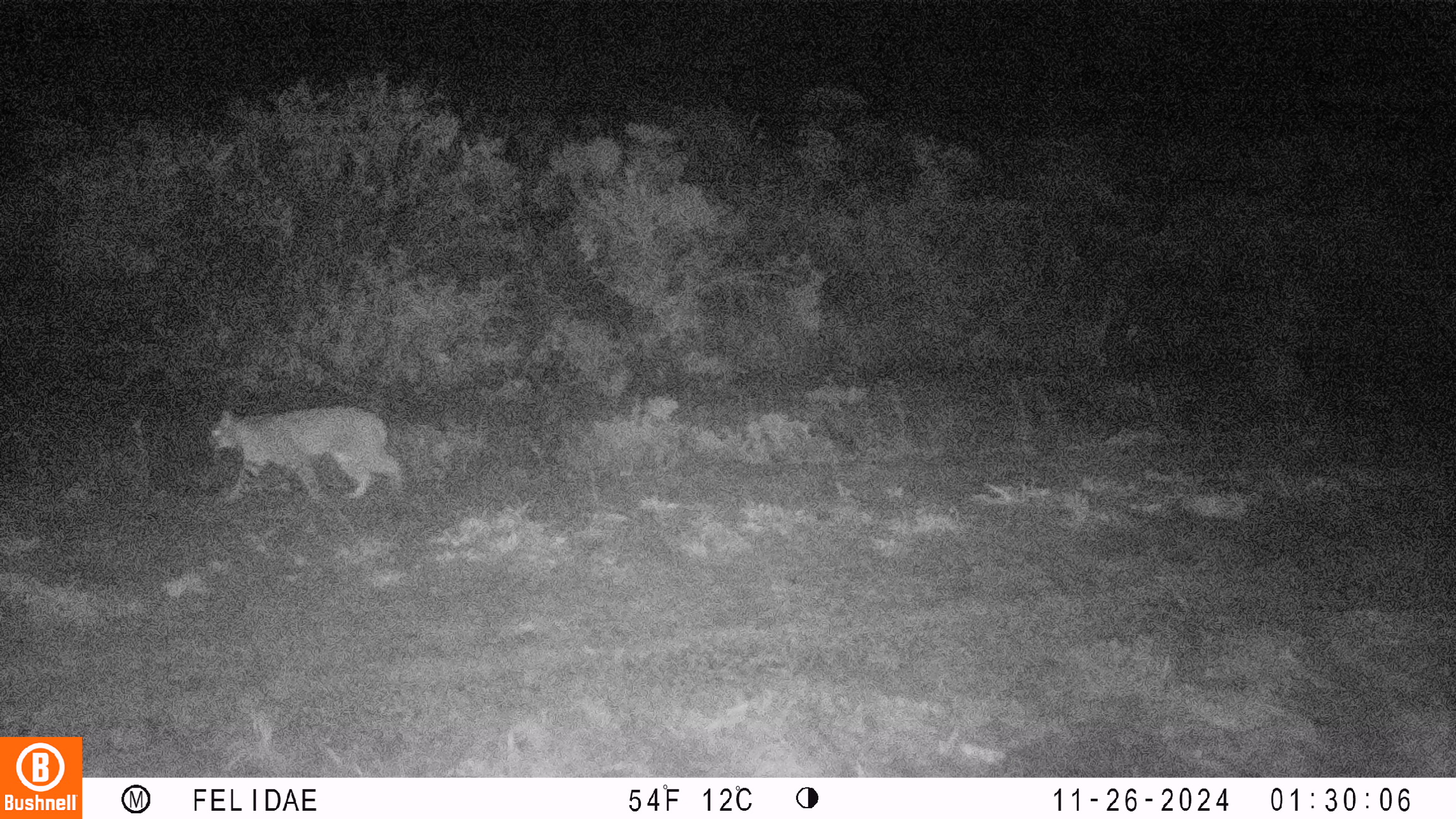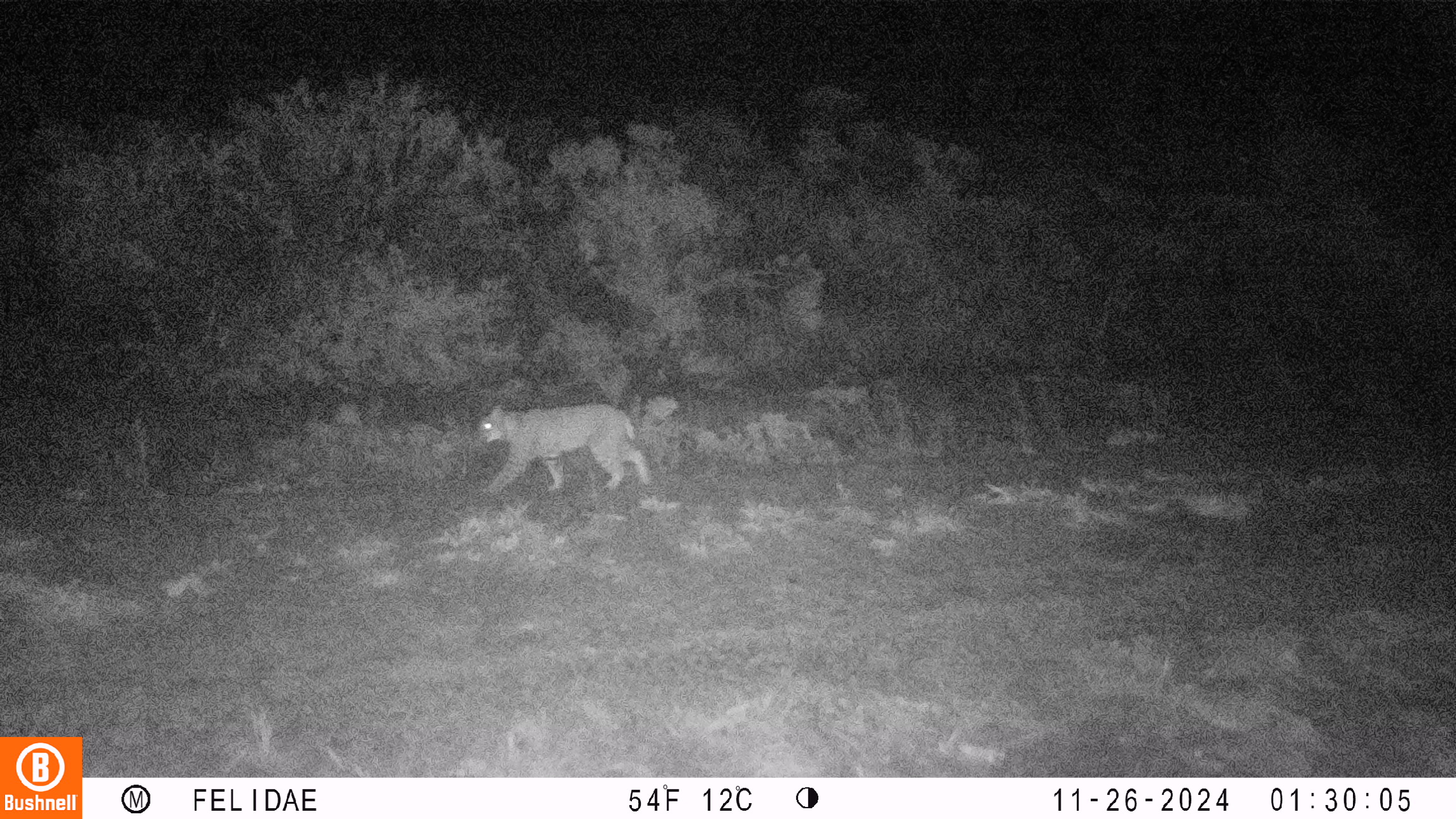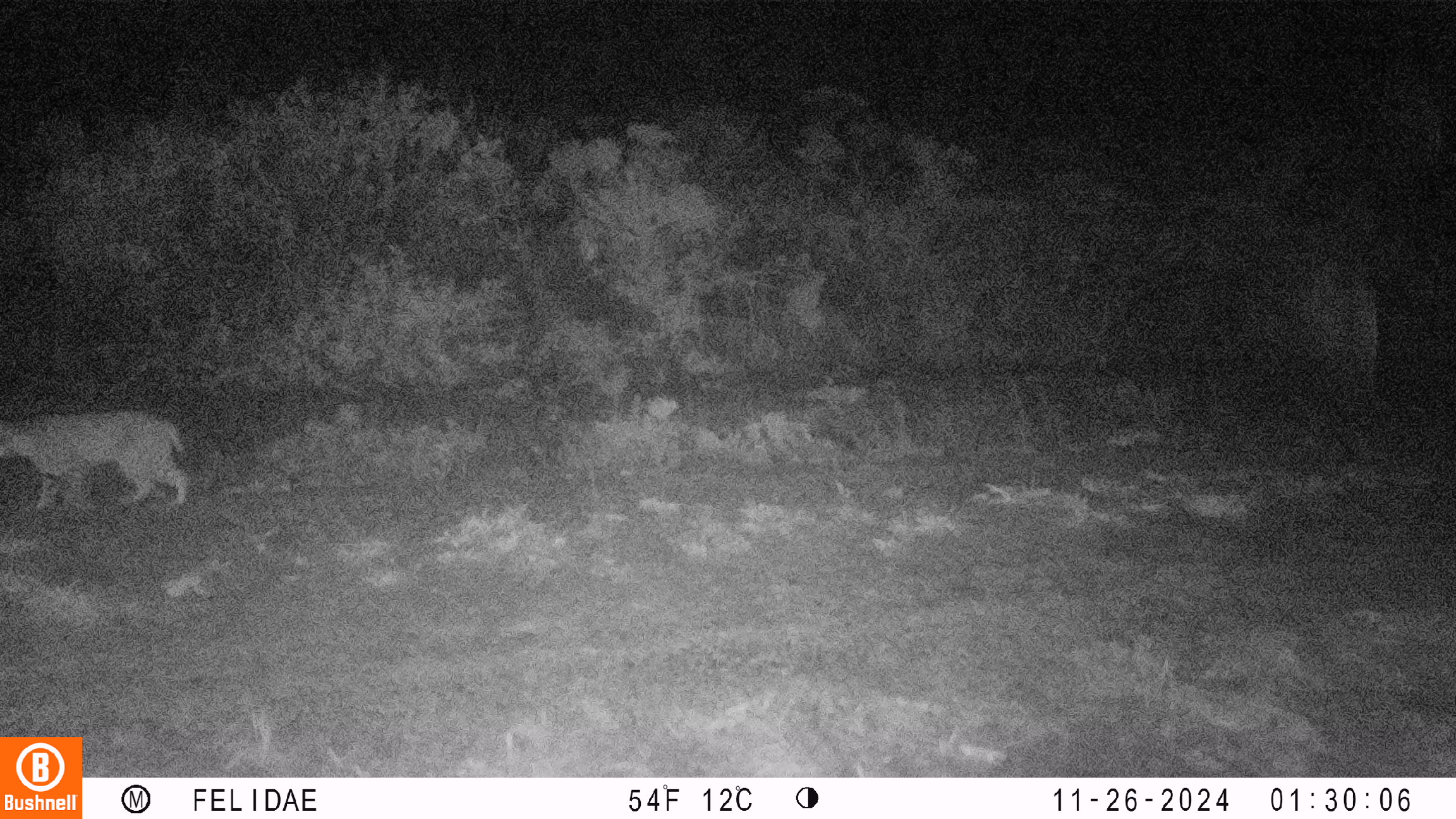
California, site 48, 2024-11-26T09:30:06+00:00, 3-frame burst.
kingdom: Animalia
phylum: Chordata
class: Mammalia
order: Carnivora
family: Felidae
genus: Lynx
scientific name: Lynx rufus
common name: bobcat